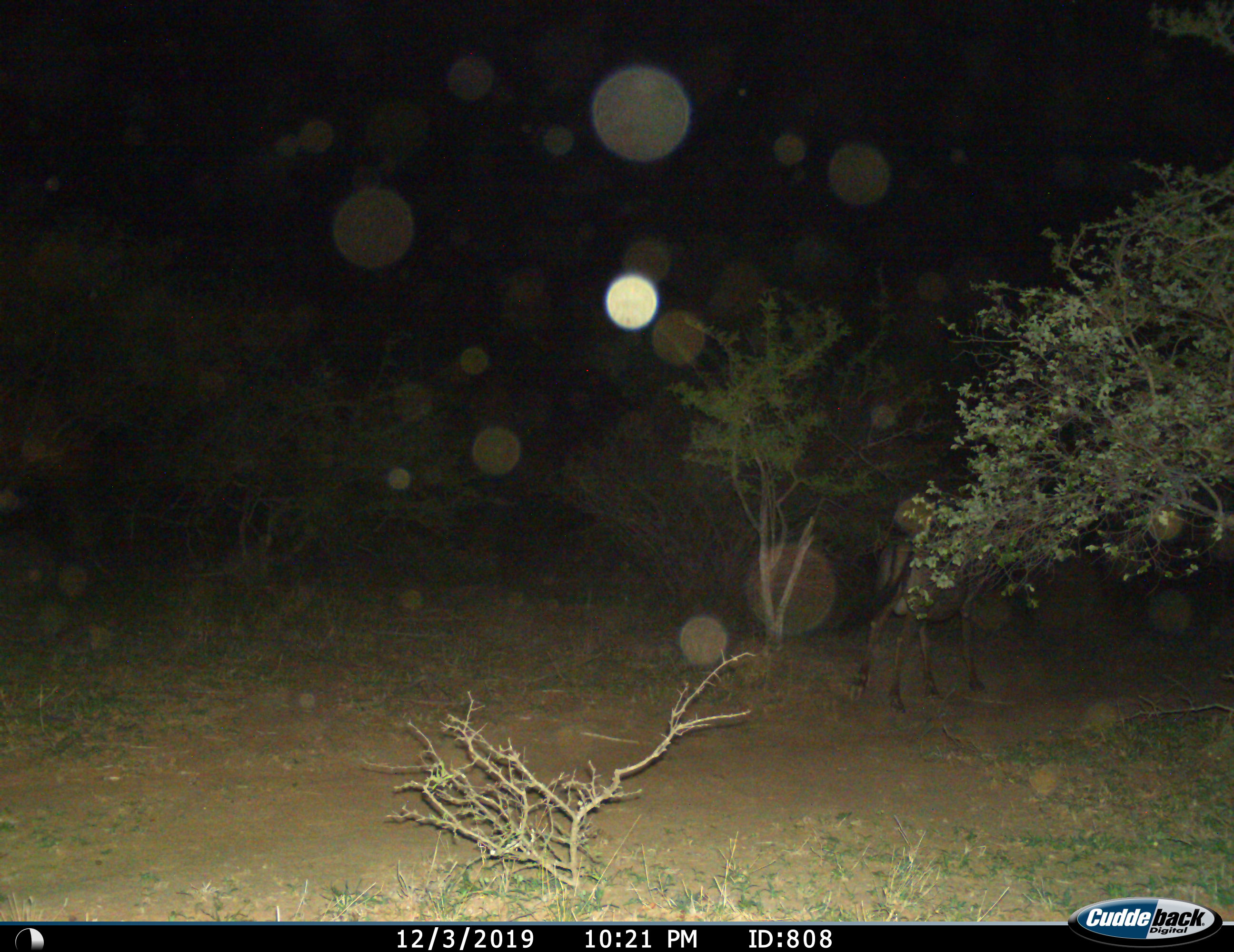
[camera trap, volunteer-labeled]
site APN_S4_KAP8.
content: unidentified animal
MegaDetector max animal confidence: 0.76